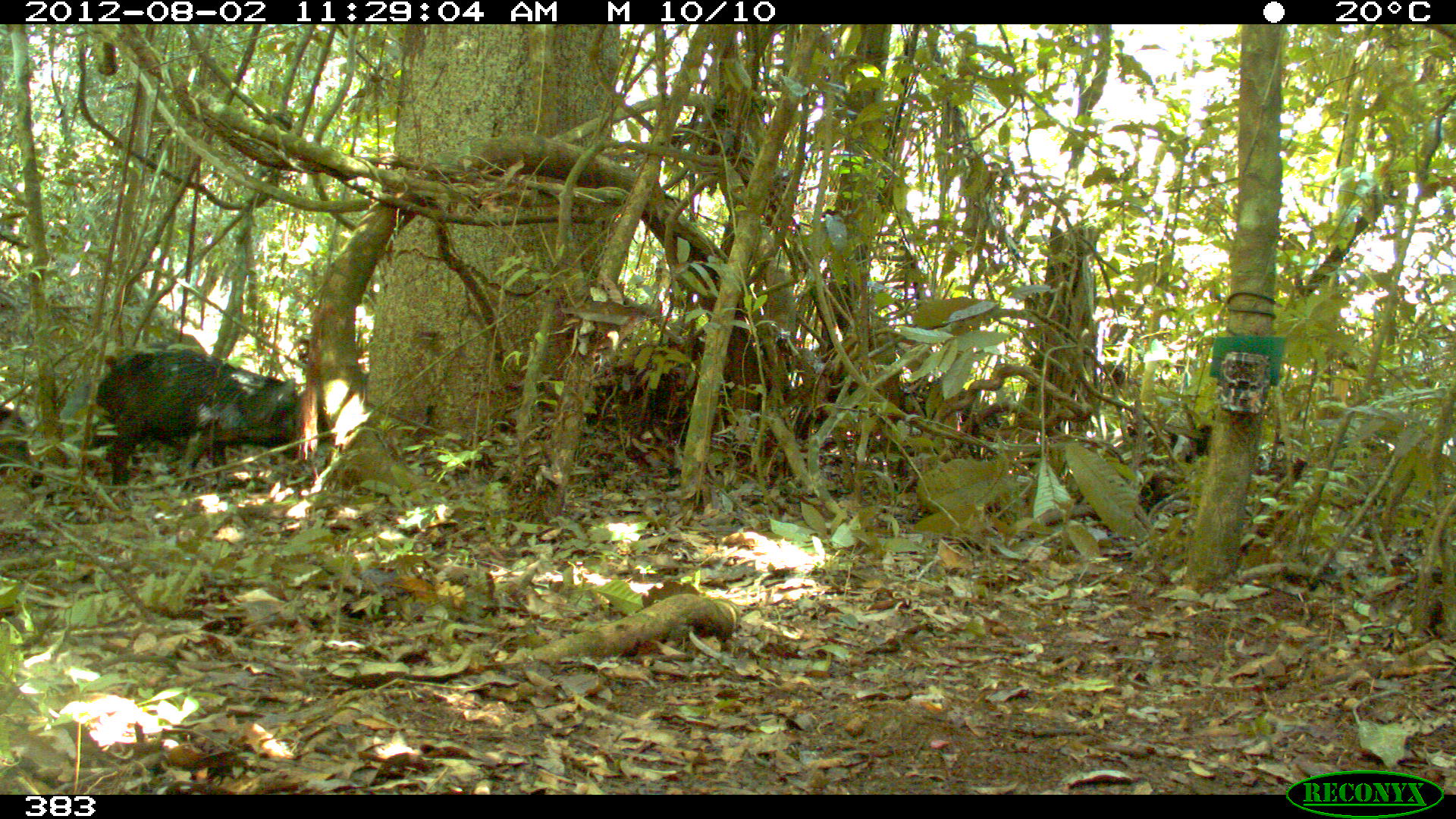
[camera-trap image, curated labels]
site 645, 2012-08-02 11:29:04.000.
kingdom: Animalia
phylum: Chordata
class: Mammalia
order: Artiodactyla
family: Tayassuidae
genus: Tayassu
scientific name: Tayassu pecari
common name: white-lipped peccary